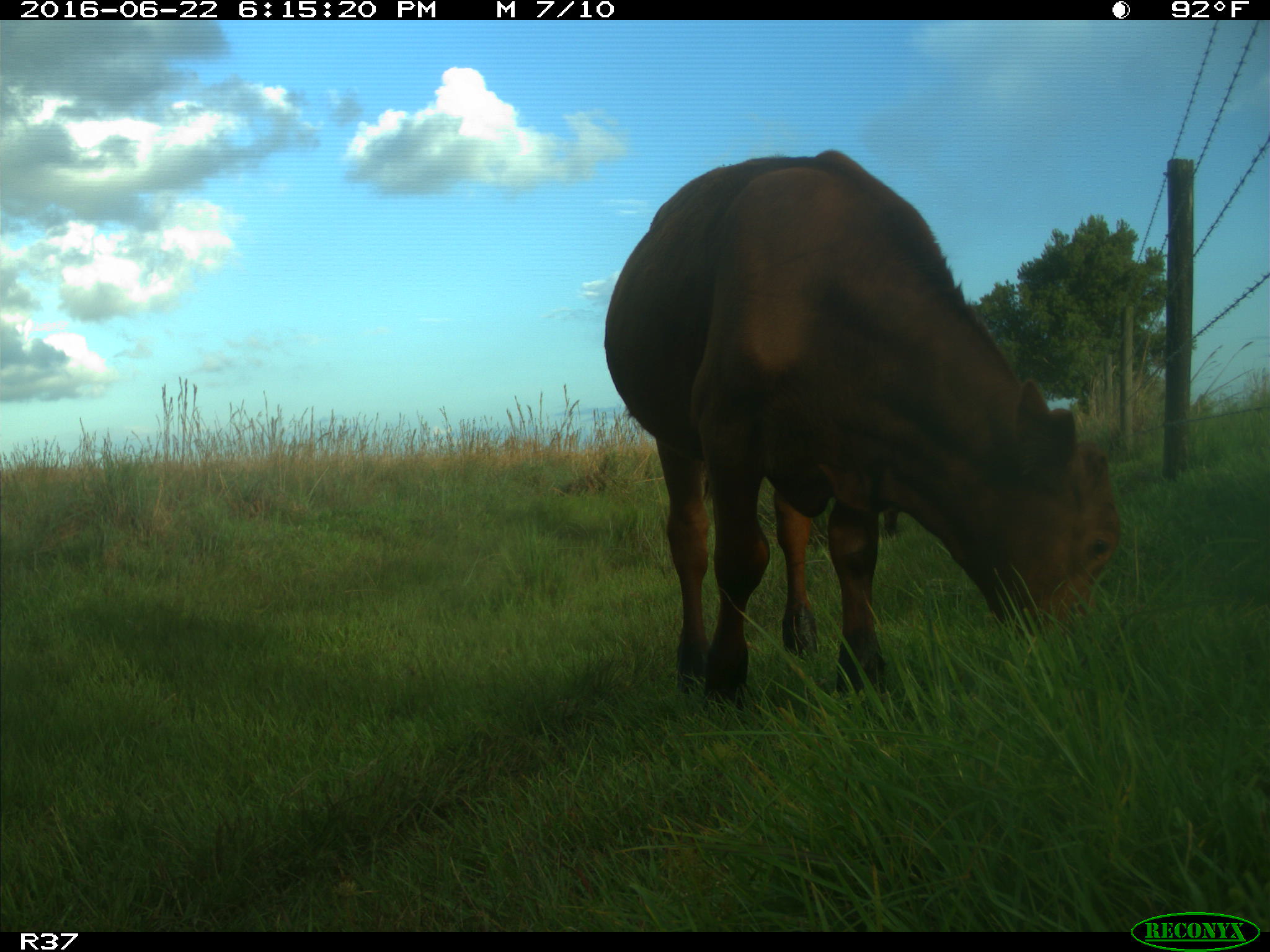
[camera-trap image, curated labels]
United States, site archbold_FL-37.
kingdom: Animalia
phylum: Chordata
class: Mammalia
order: Artiodactyla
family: Bovidae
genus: Bos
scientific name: Bos taurus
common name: domestic cow